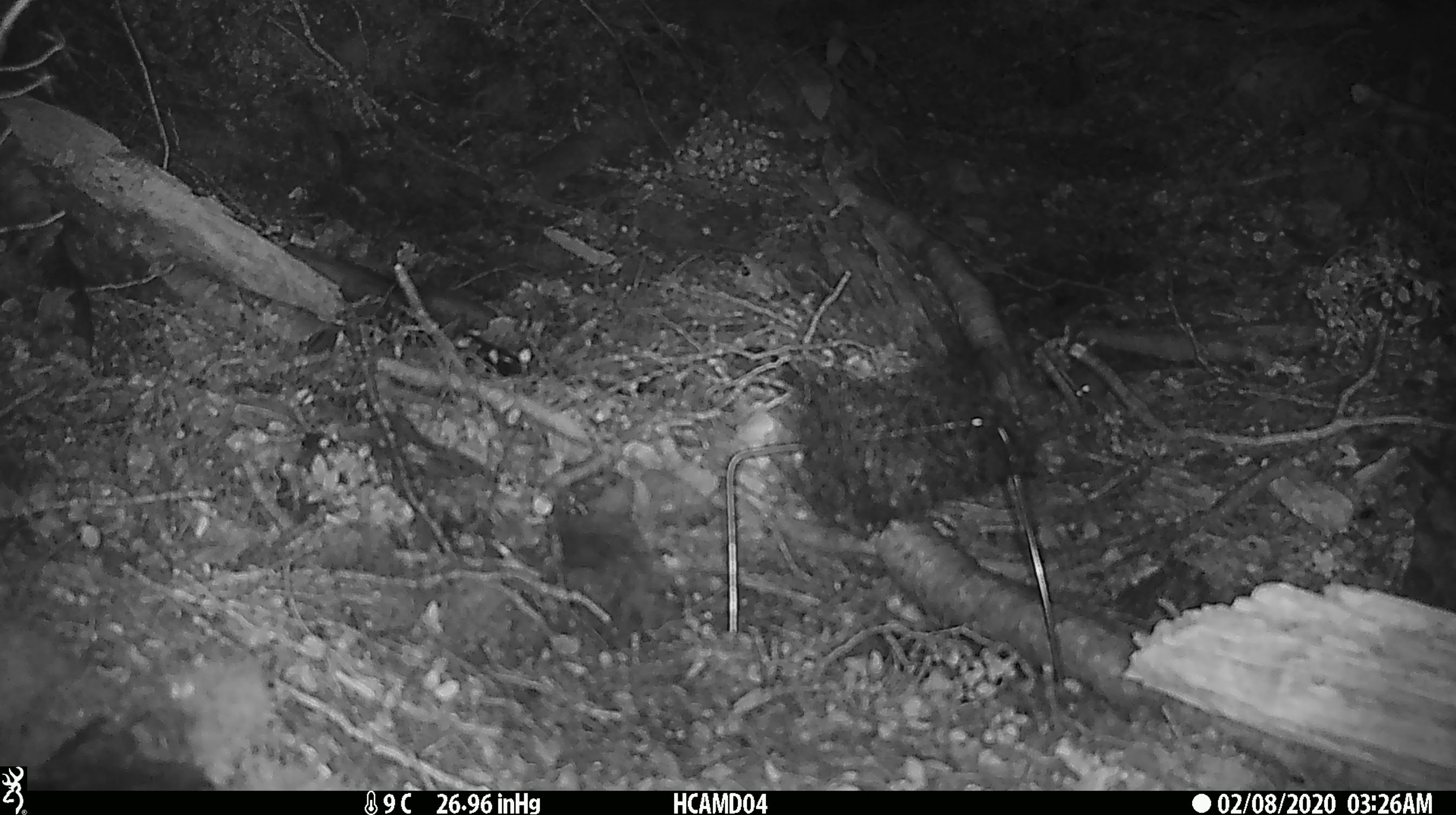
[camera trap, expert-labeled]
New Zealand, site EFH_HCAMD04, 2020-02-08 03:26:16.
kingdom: Animalia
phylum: Chordata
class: Mammalia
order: Rodentia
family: Muridae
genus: Mus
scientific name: Mus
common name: mouse